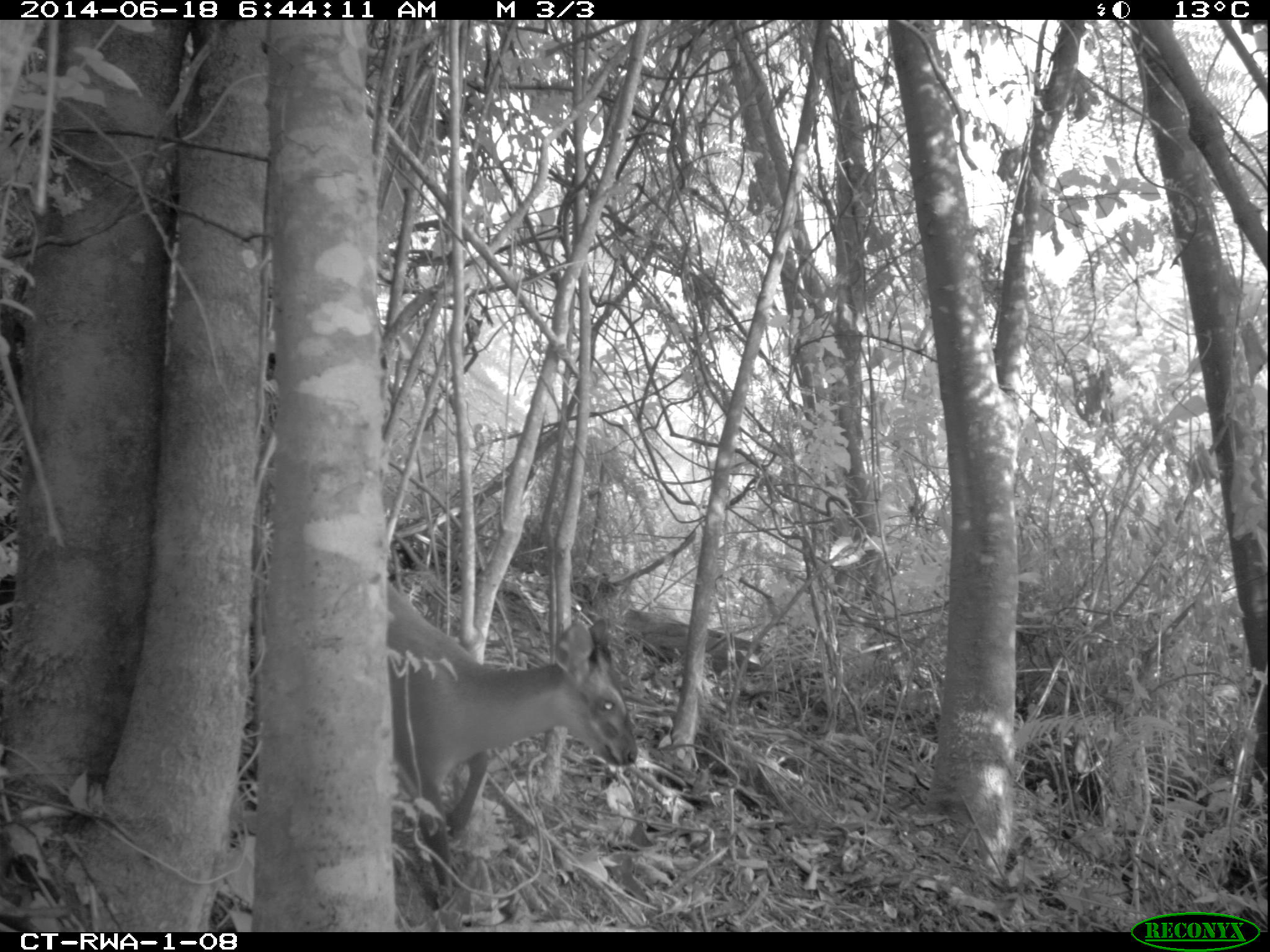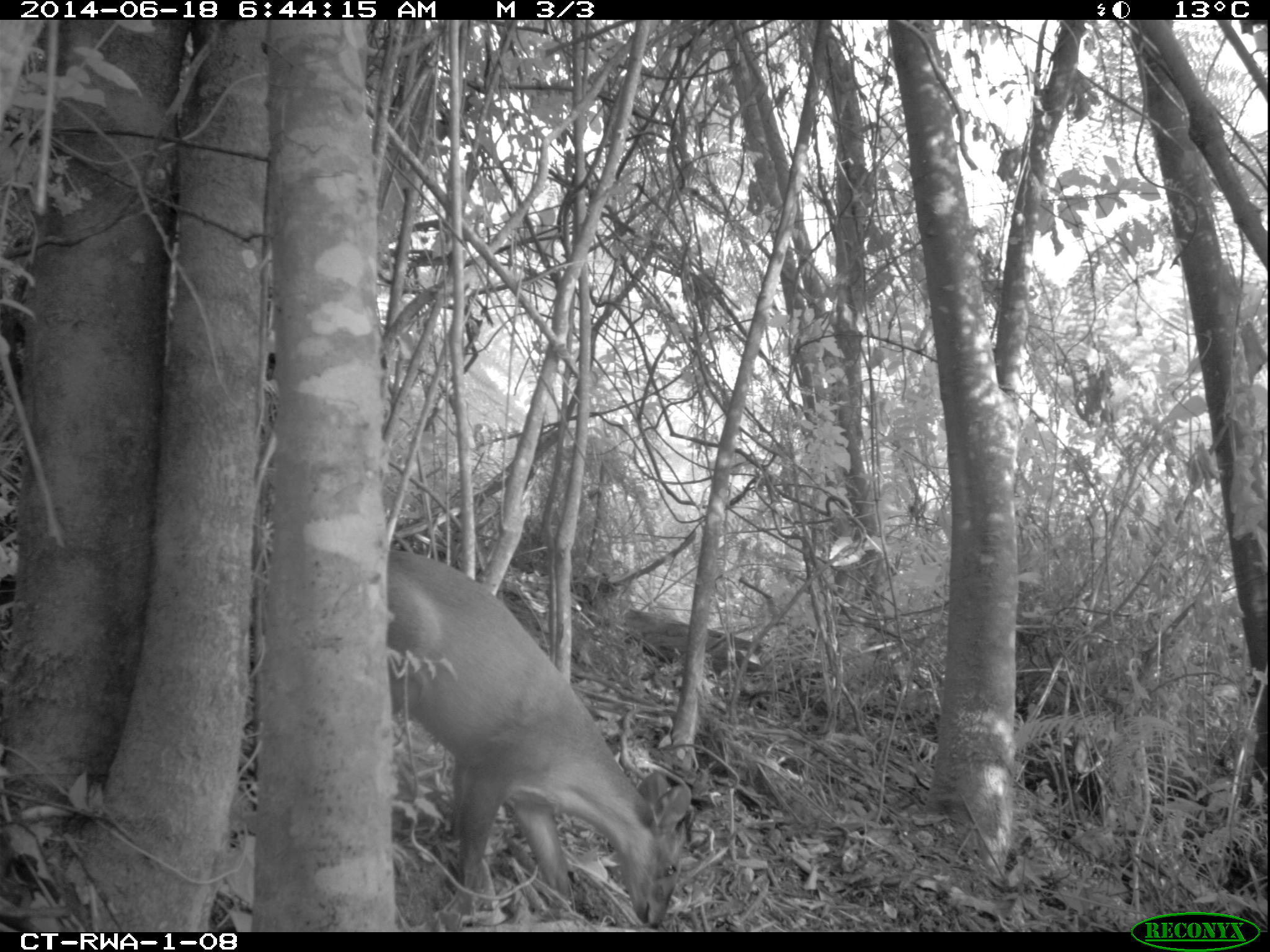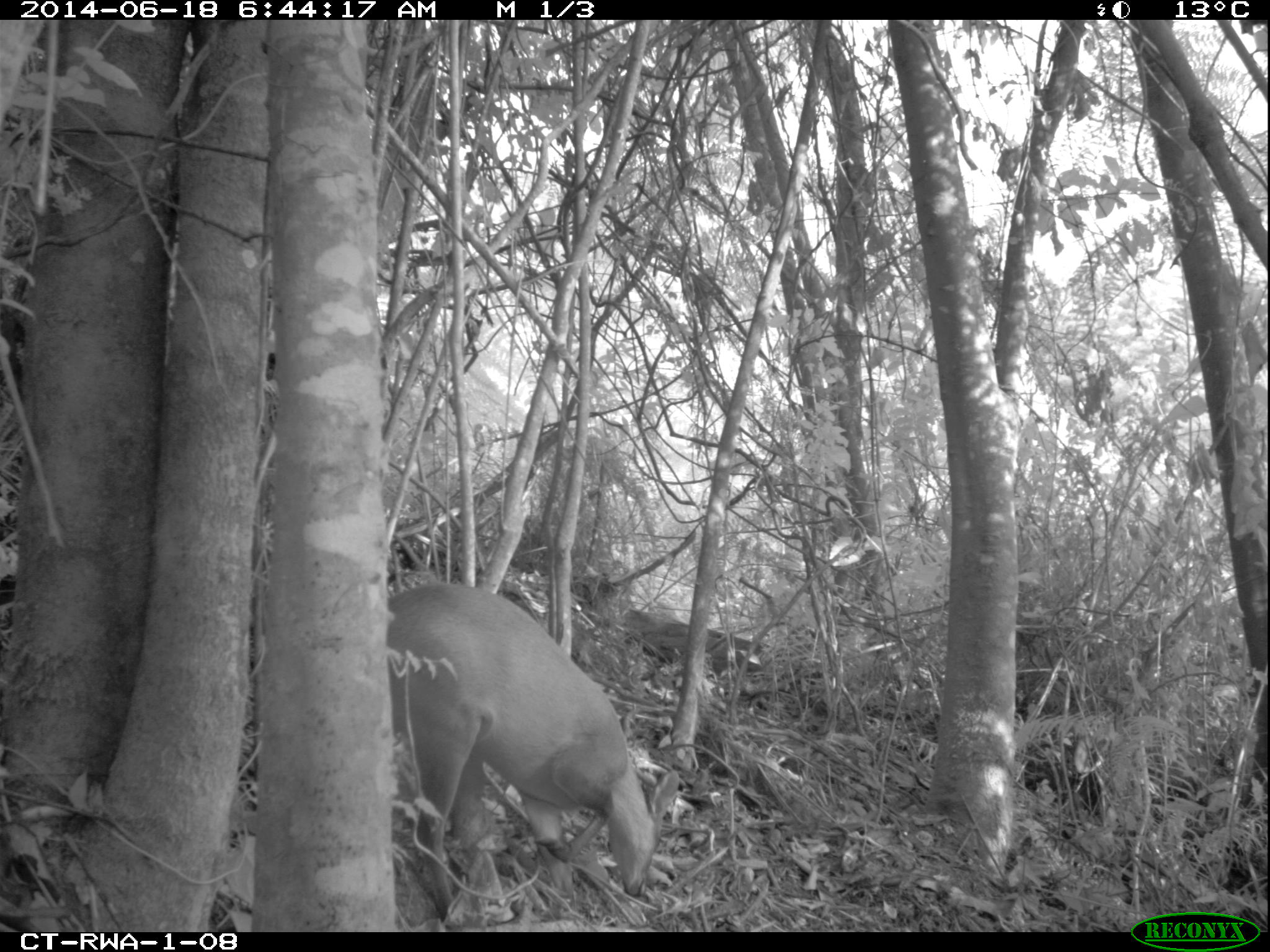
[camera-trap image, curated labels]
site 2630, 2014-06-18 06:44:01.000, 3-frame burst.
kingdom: Animalia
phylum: Chordata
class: Mammalia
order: Artiodactyla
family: Bovidae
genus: Cephalophus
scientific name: Cephalophus nigrifrons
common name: black-fronted duiker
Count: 1.